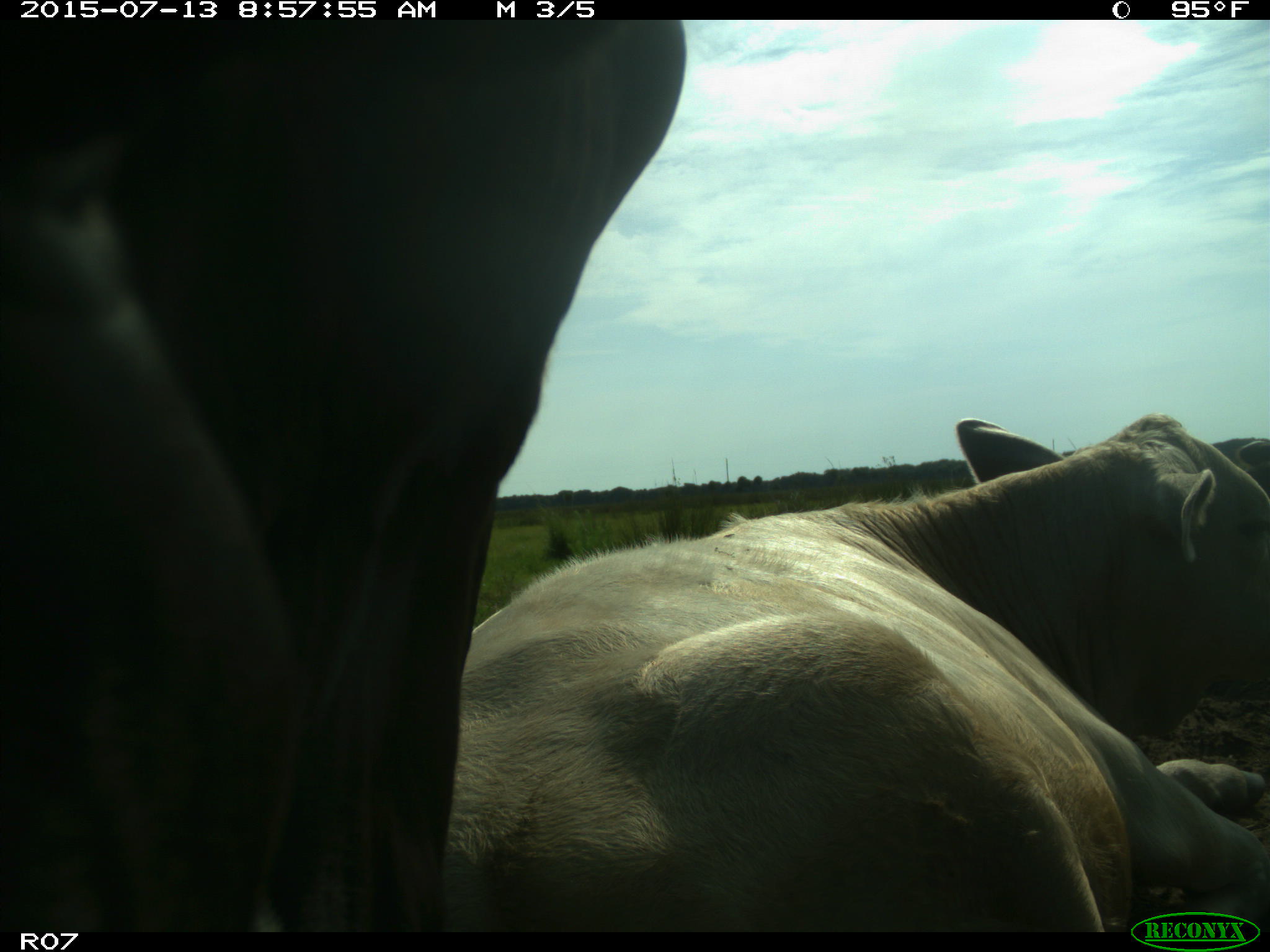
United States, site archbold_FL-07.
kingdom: Animalia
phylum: Chordata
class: Mammalia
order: Artiodactyla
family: Bovidae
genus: Bos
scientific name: Bos taurus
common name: domestic cow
Bos taurus (domestic cow).